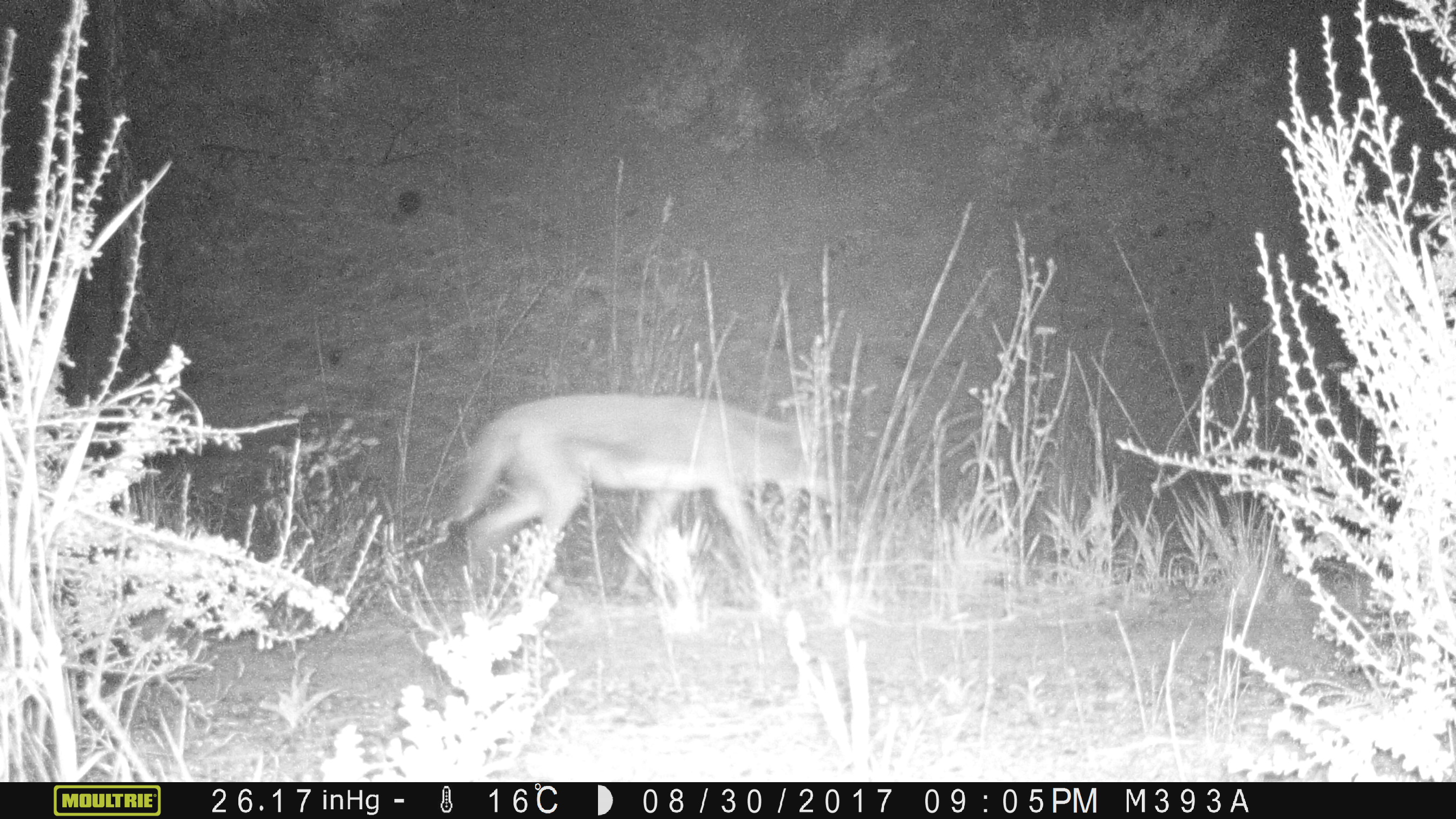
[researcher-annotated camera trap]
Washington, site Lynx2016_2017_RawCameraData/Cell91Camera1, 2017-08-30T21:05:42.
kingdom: Animalia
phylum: Chordata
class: Mammalia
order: Carnivora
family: Canidae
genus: Canis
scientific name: Canis latrans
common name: coyote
Canis latrans (coyote). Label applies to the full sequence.